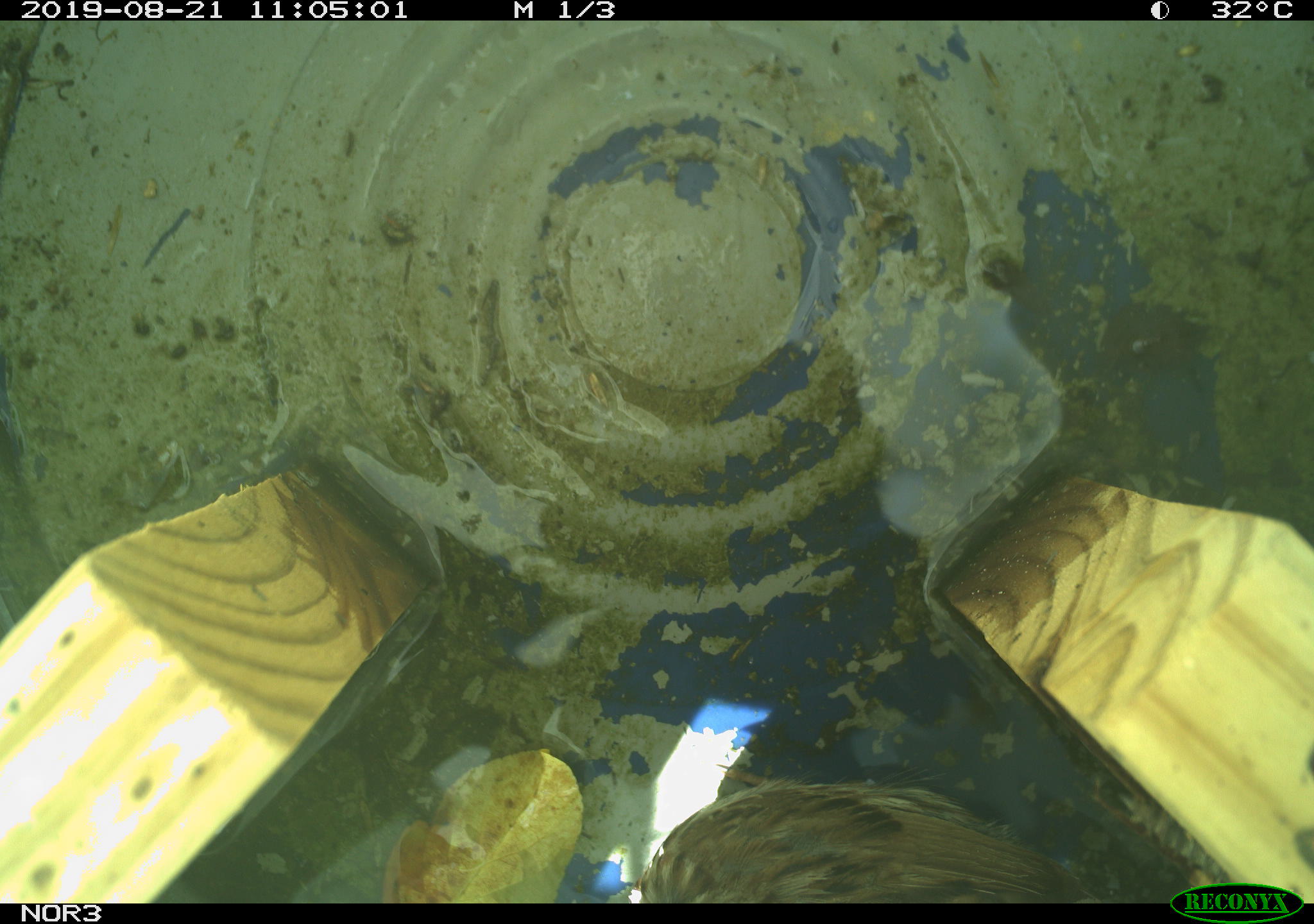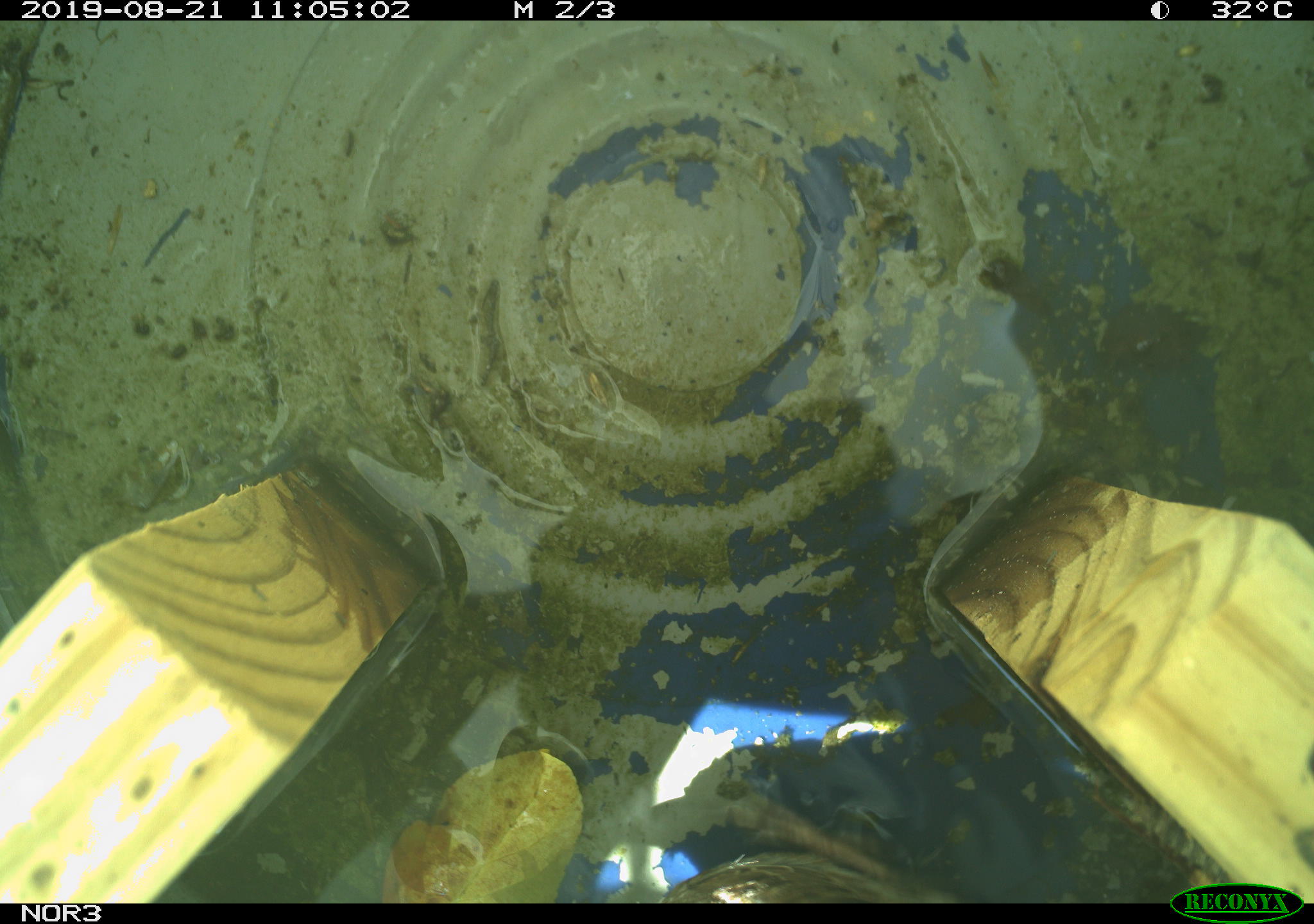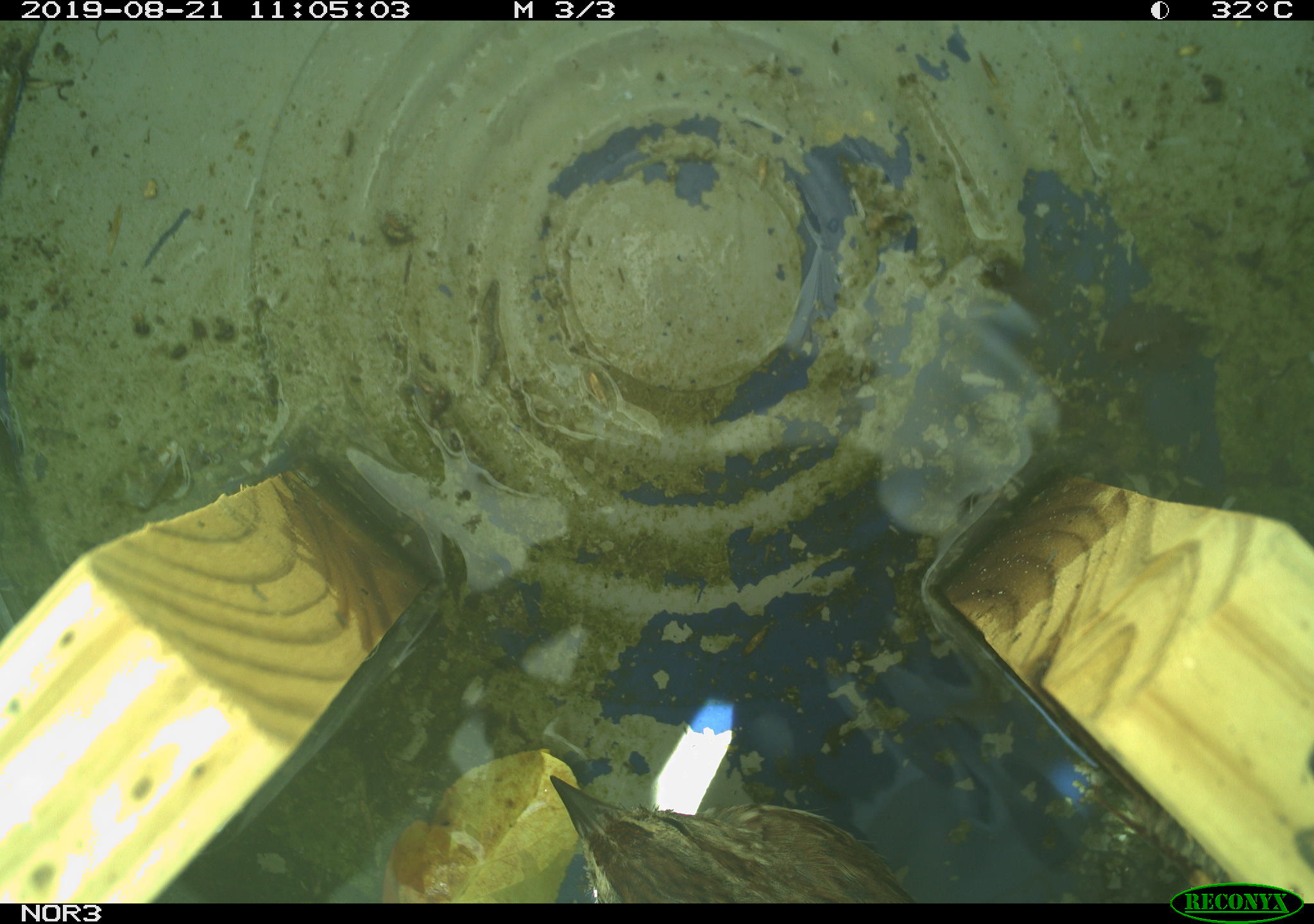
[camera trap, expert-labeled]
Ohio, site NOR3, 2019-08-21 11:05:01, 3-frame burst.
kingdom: Animalia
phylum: Chordata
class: Aves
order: Passeriformes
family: Passerellidae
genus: Melospiza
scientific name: Melospiza melodia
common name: song sparrow